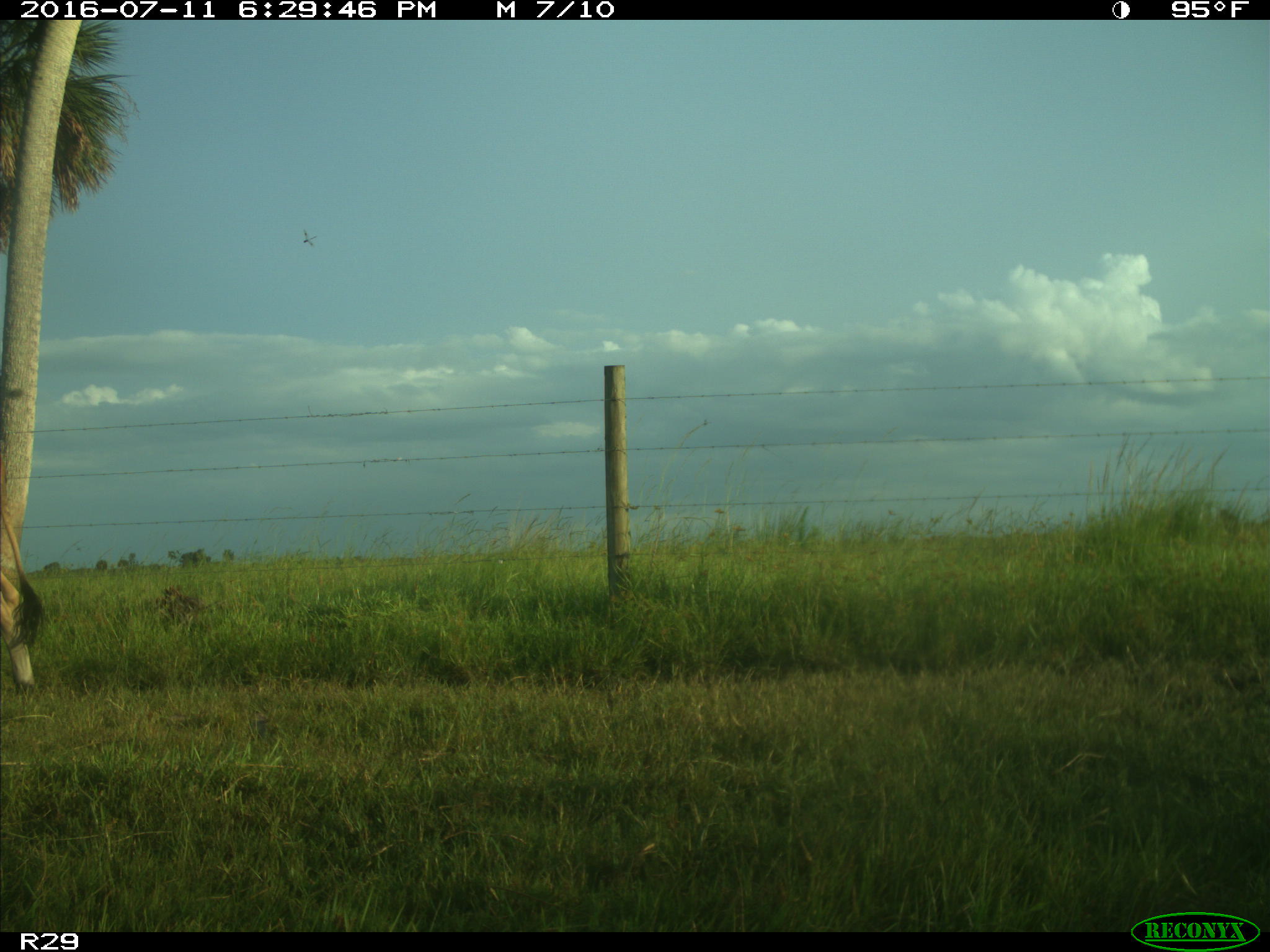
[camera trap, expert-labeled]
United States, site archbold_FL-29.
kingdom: Animalia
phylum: Chordata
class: Mammalia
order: Artiodactyla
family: Bovidae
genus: Bos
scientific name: Bos taurus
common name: domestic cow